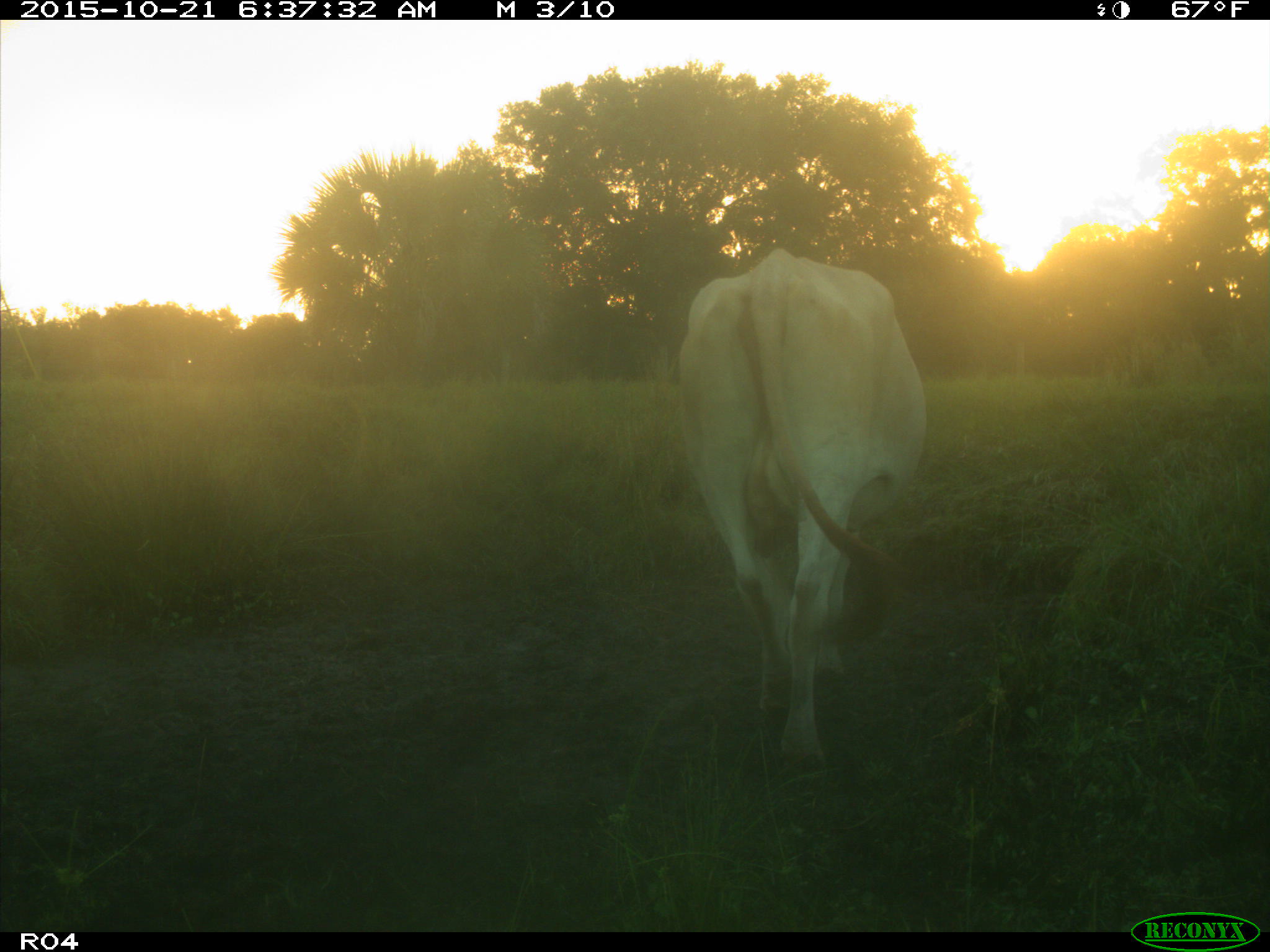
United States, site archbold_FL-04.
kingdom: Animalia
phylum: Chordata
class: Mammalia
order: Artiodactyla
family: Bovidae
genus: Bos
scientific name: Bos taurus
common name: domestic cow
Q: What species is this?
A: Bos taurus (domestic cow).